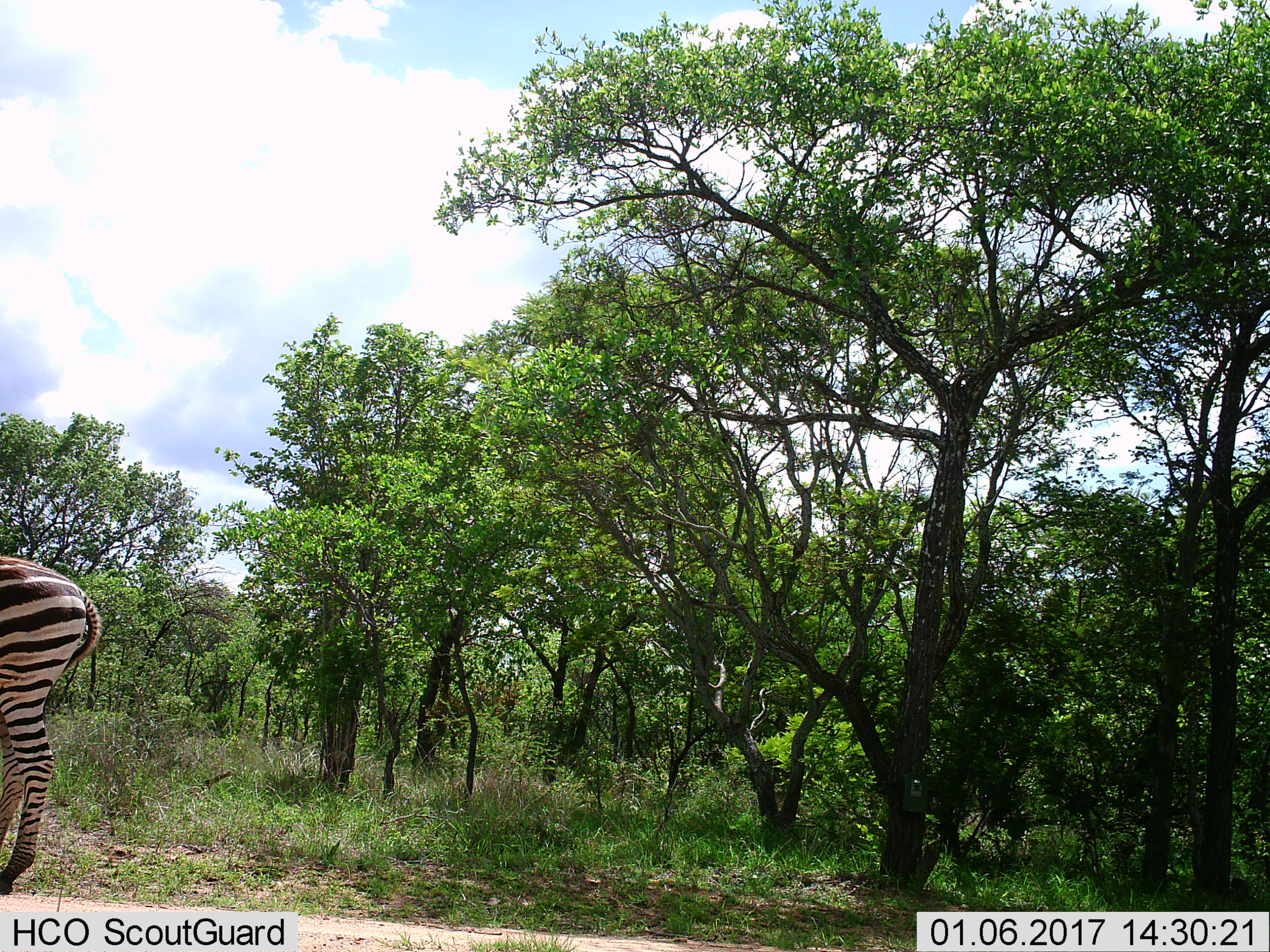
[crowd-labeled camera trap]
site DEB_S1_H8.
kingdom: Animalia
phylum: Chordata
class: Mammalia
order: Perissodactyla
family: Equidae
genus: Equus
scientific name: Equus quagga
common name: plains zebra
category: zebraplains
Zebraplains (plains zebra) (Equus quagga), count 1. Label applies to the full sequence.